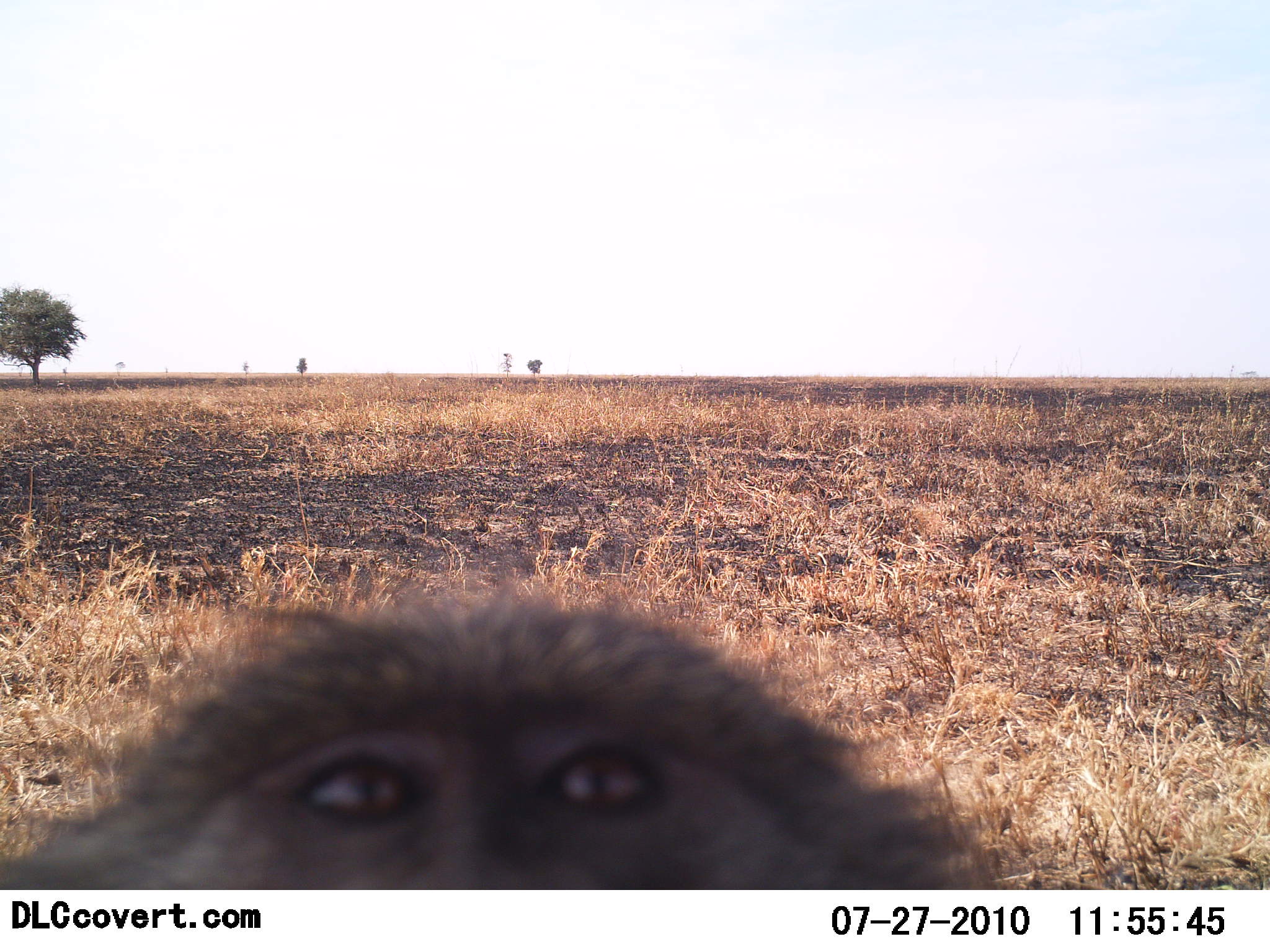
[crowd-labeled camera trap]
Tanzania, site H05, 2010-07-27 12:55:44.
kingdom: Animalia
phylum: Chordata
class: Mammalia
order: Primates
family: Cercopithecidae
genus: Papio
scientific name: Papio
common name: baboon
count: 1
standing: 44%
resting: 0%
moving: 0%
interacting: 56%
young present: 0%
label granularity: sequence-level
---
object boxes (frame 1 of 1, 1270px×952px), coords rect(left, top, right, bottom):
animal: rect(0, 580, 1006, 890)